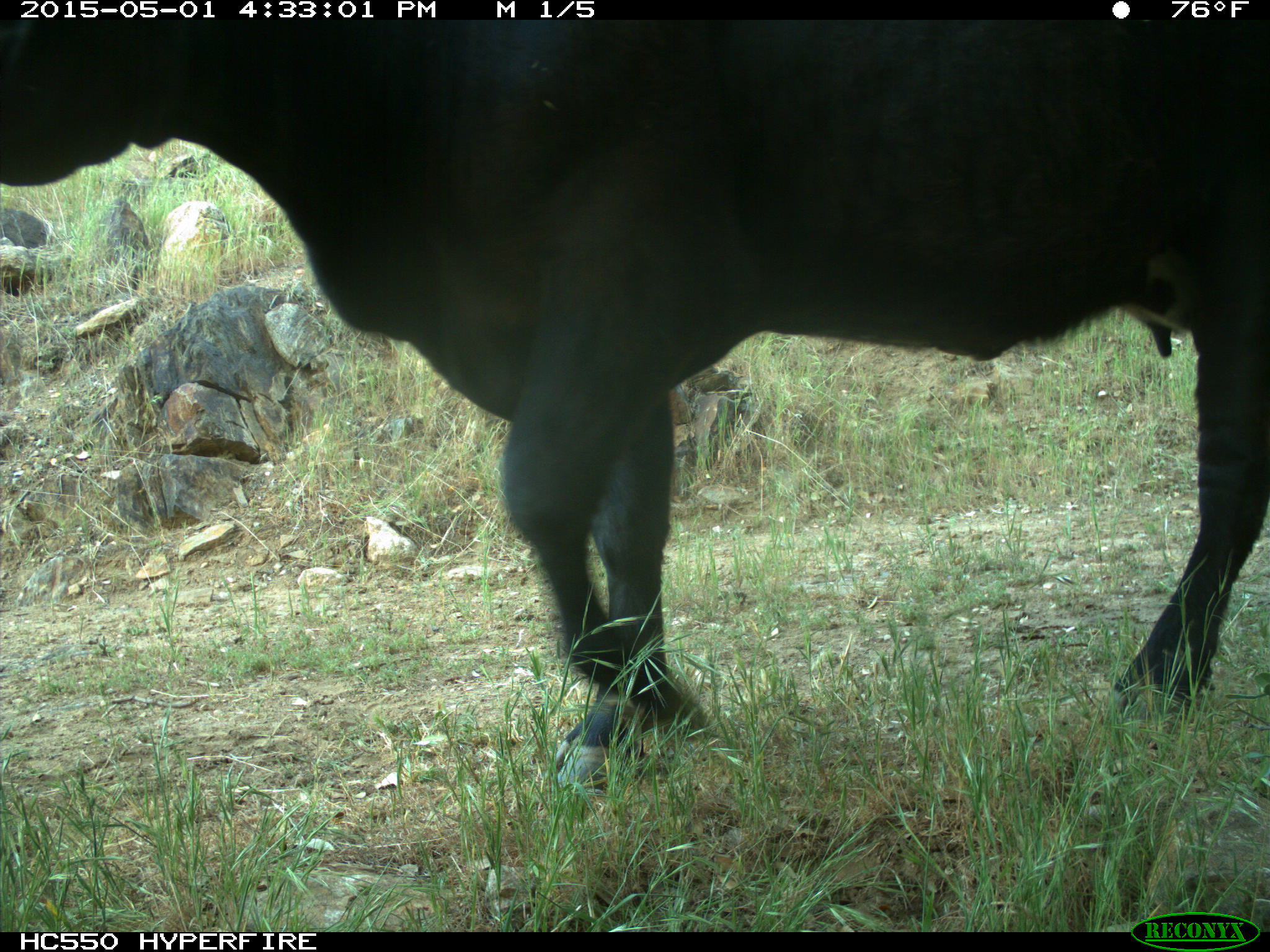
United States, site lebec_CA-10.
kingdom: Animalia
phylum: Chordata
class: Mammalia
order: Artiodactyla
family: Bovidae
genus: Bos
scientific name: Bos taurus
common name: domestic cow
Bos taurus (domestic cow).